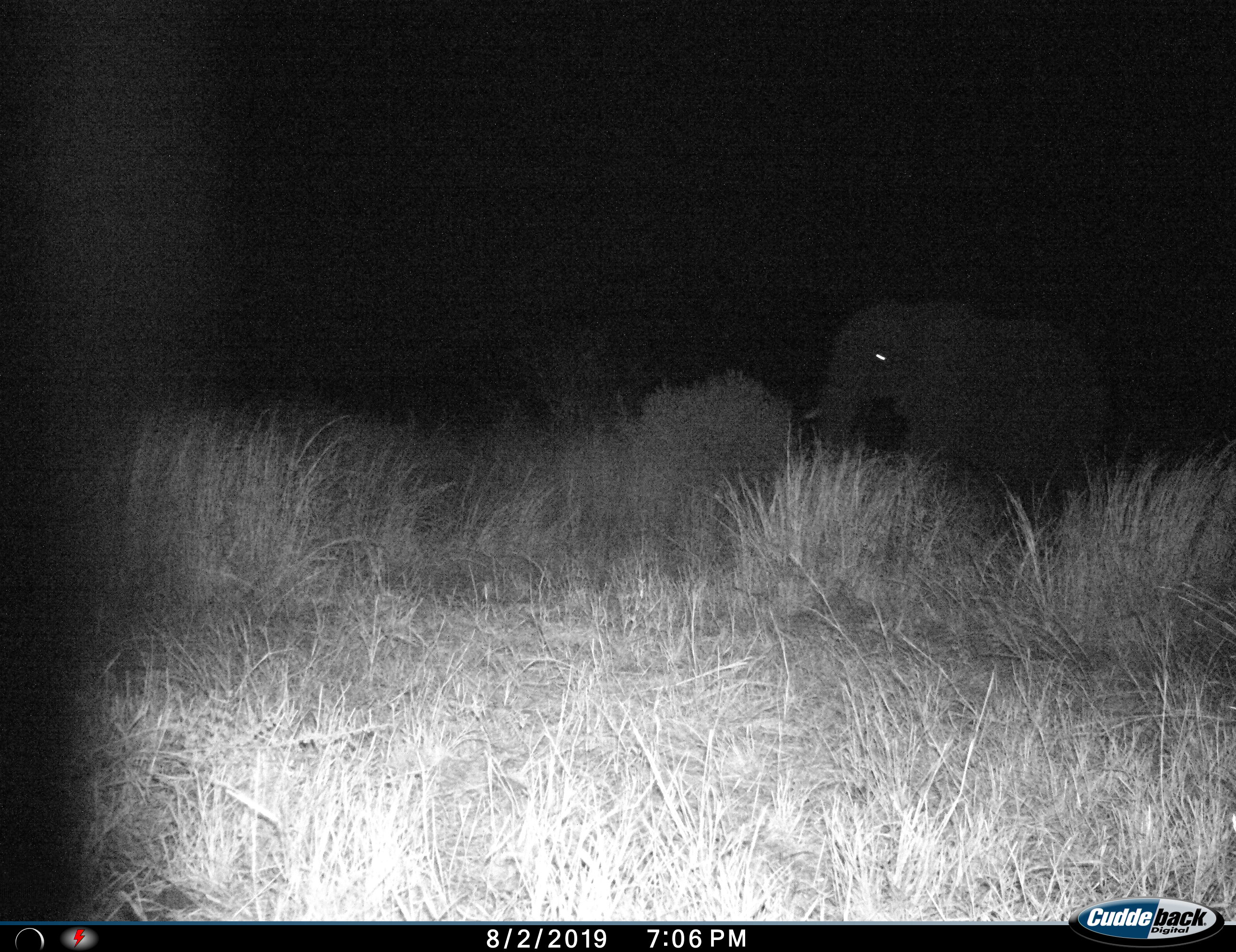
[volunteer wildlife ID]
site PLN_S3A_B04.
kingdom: Animalia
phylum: Chordata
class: Mammalia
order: Proboscidea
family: Elephantidae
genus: Loxodonta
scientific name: Loxodonta africana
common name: african bush elephant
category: elephant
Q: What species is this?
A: Elephant (african bush elephant) (Loxodonta africana).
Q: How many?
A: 1.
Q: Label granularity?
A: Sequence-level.